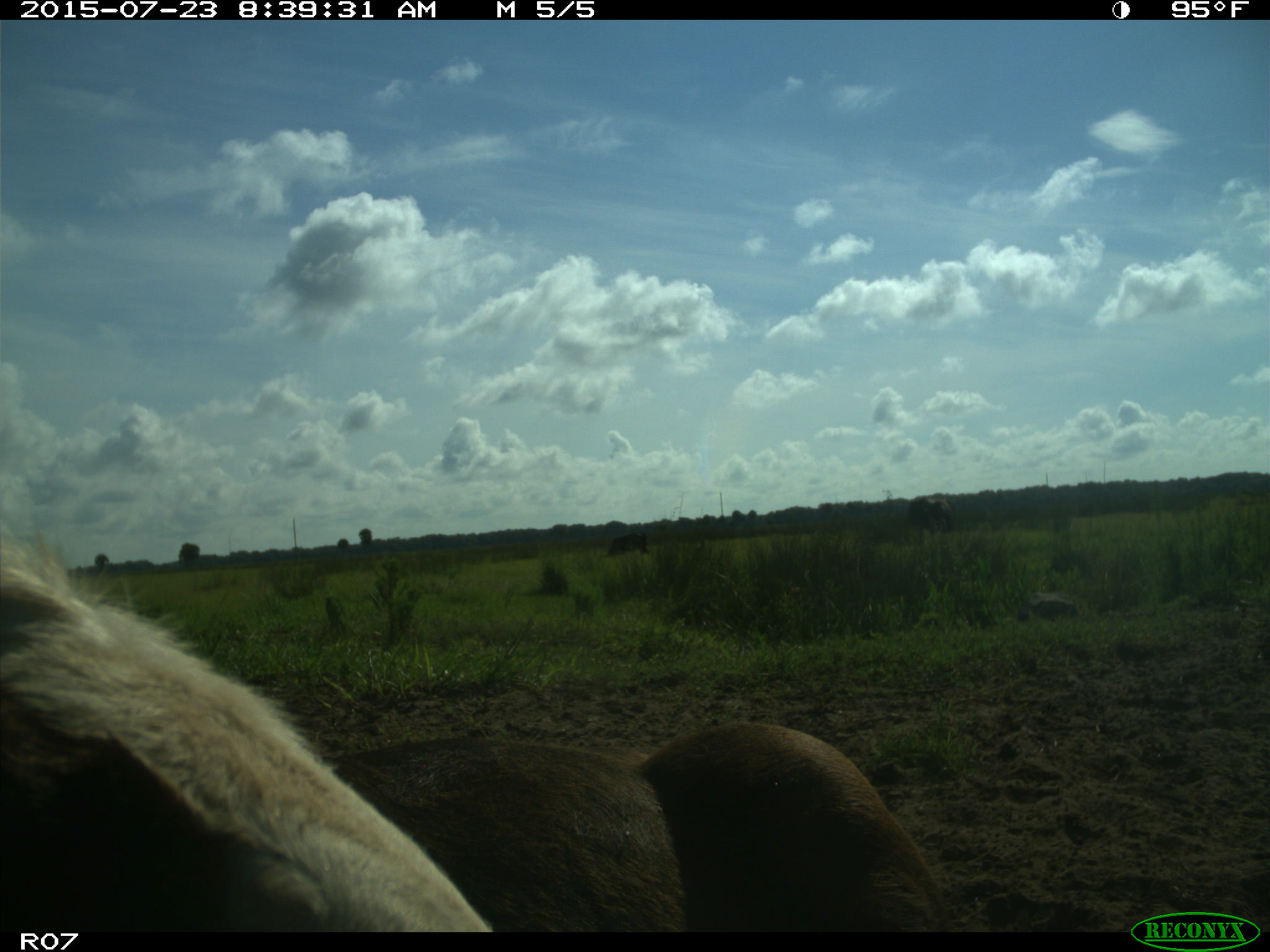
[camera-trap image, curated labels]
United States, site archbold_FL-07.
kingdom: Animalia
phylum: Chordata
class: Mammalia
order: Artiodactyla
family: Bovidae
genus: Bos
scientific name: Bos taurus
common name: domestic cow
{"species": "Bos taurus (domestic cow)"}